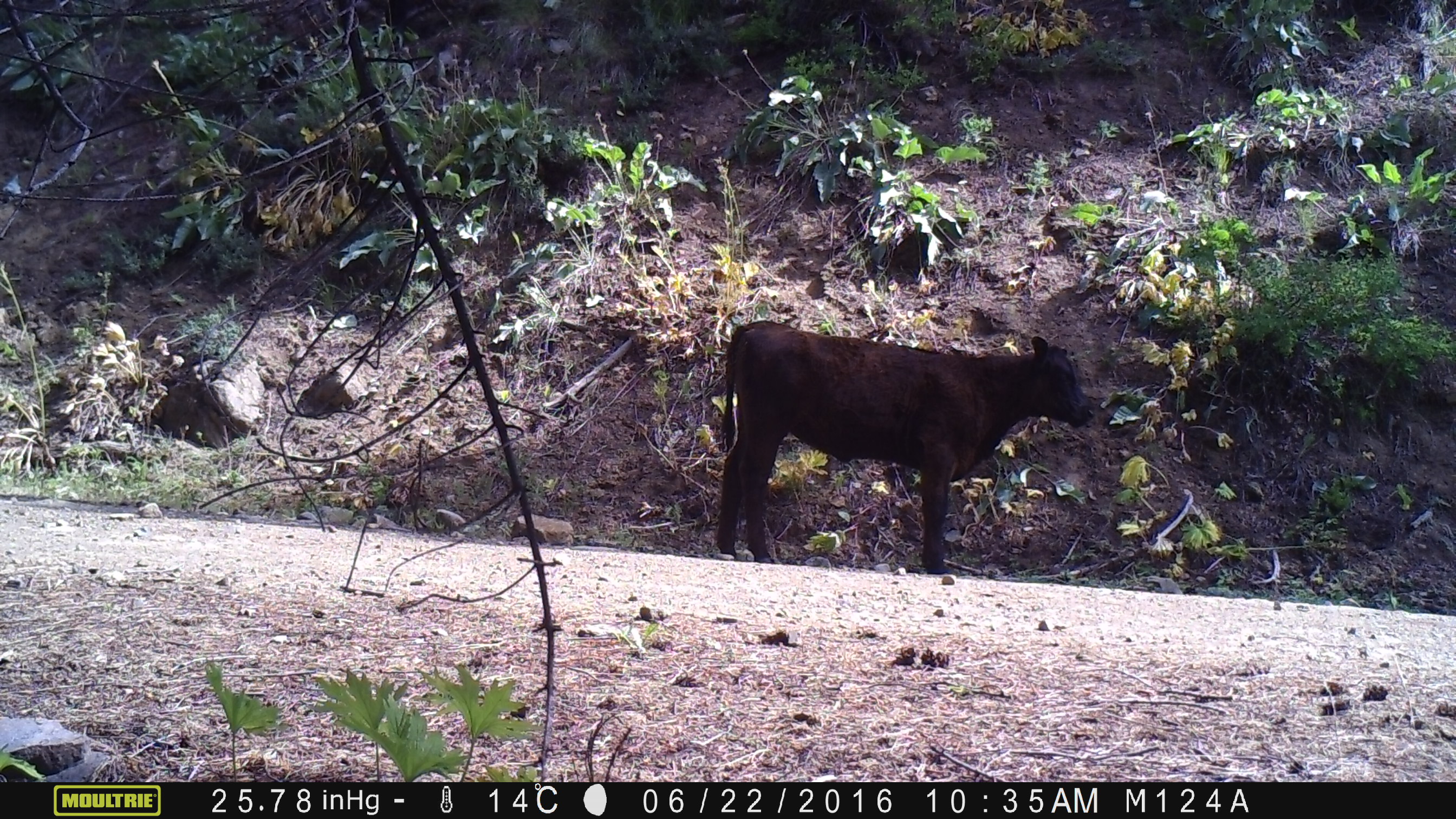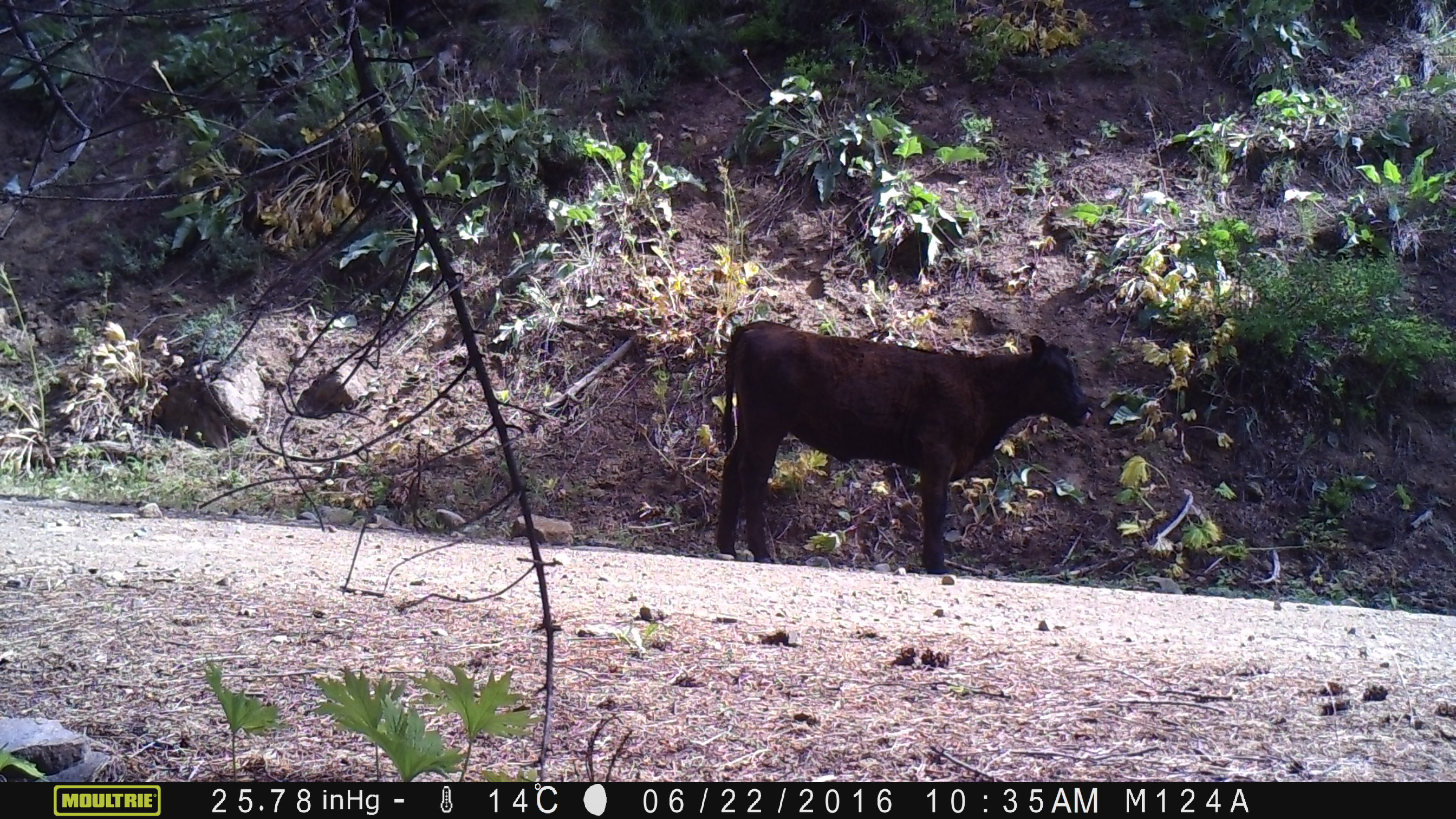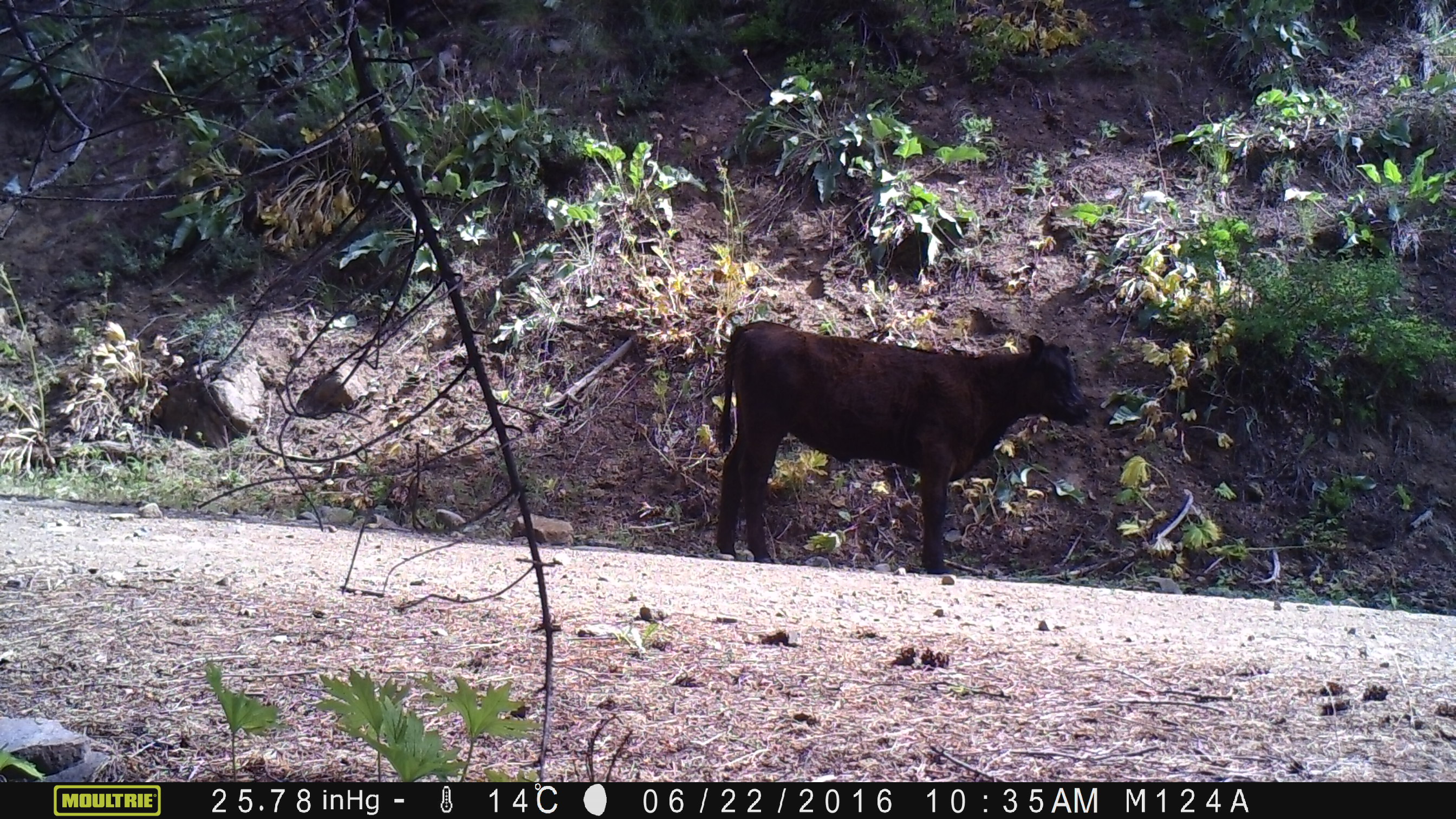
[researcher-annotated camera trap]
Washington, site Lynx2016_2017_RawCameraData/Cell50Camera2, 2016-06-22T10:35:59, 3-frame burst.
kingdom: Animalia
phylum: Chordata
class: Mammalia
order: Artiodactyla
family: Bovidae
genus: Bos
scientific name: Bos taurus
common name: domestic cattle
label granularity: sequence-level